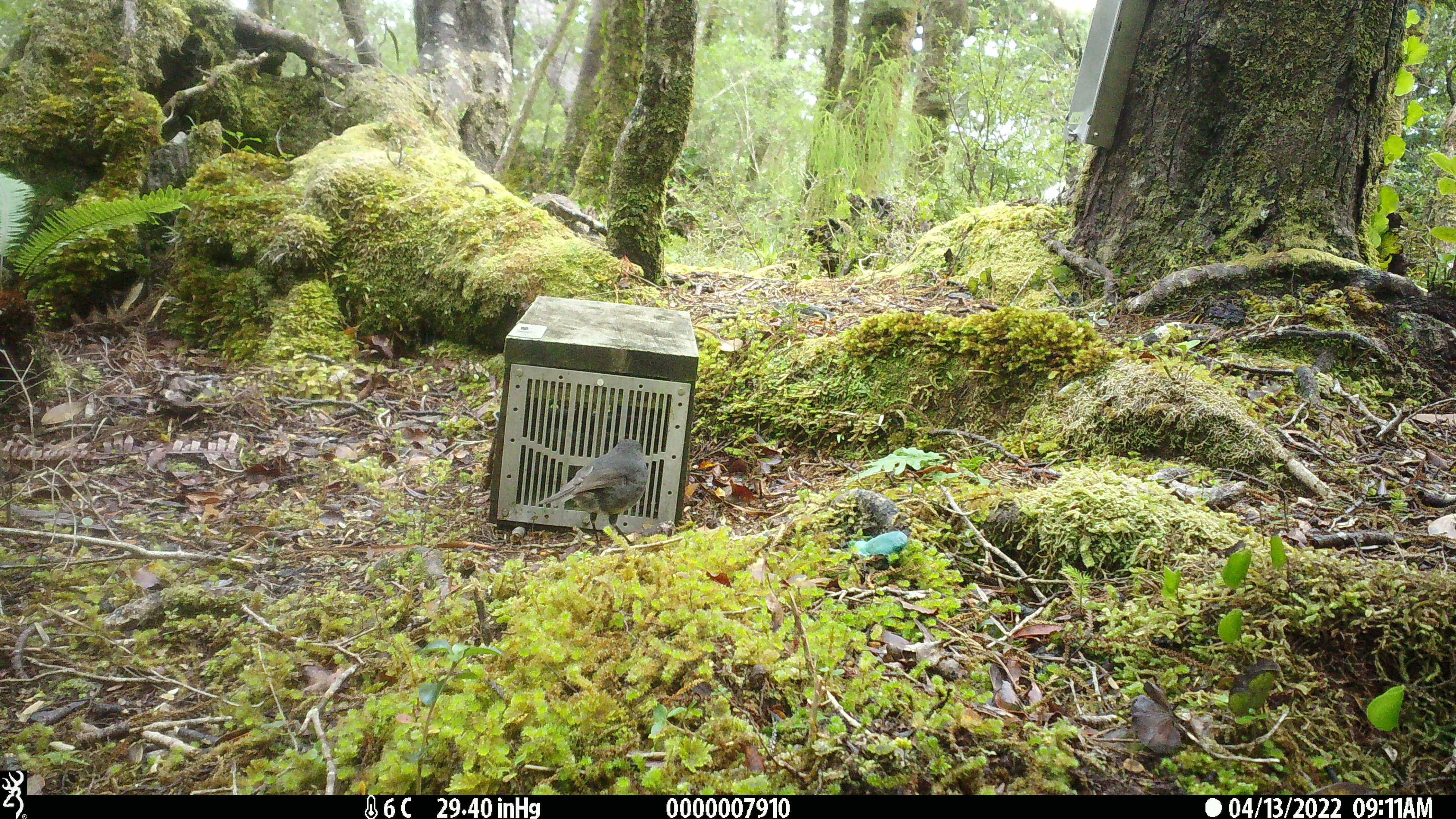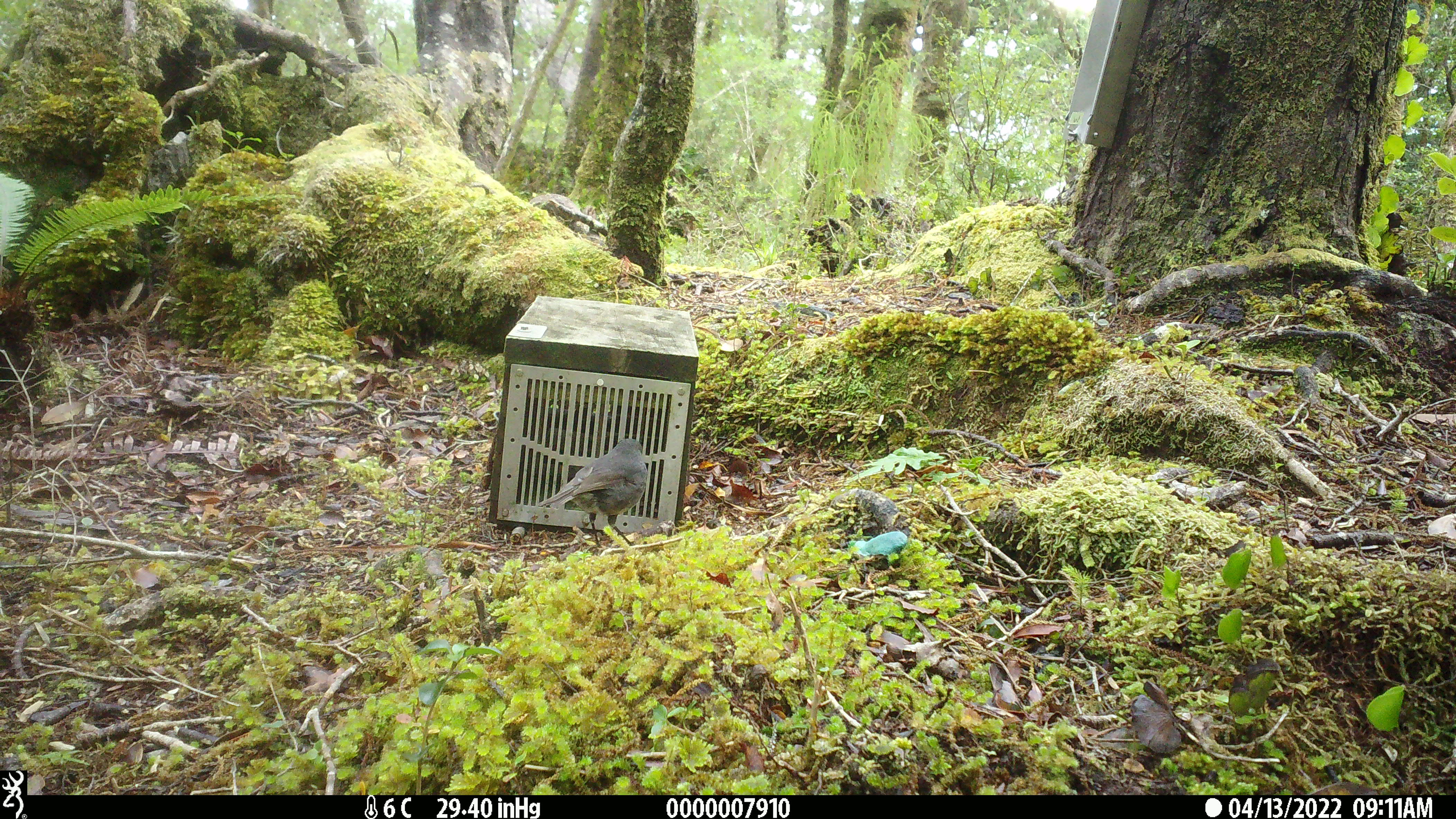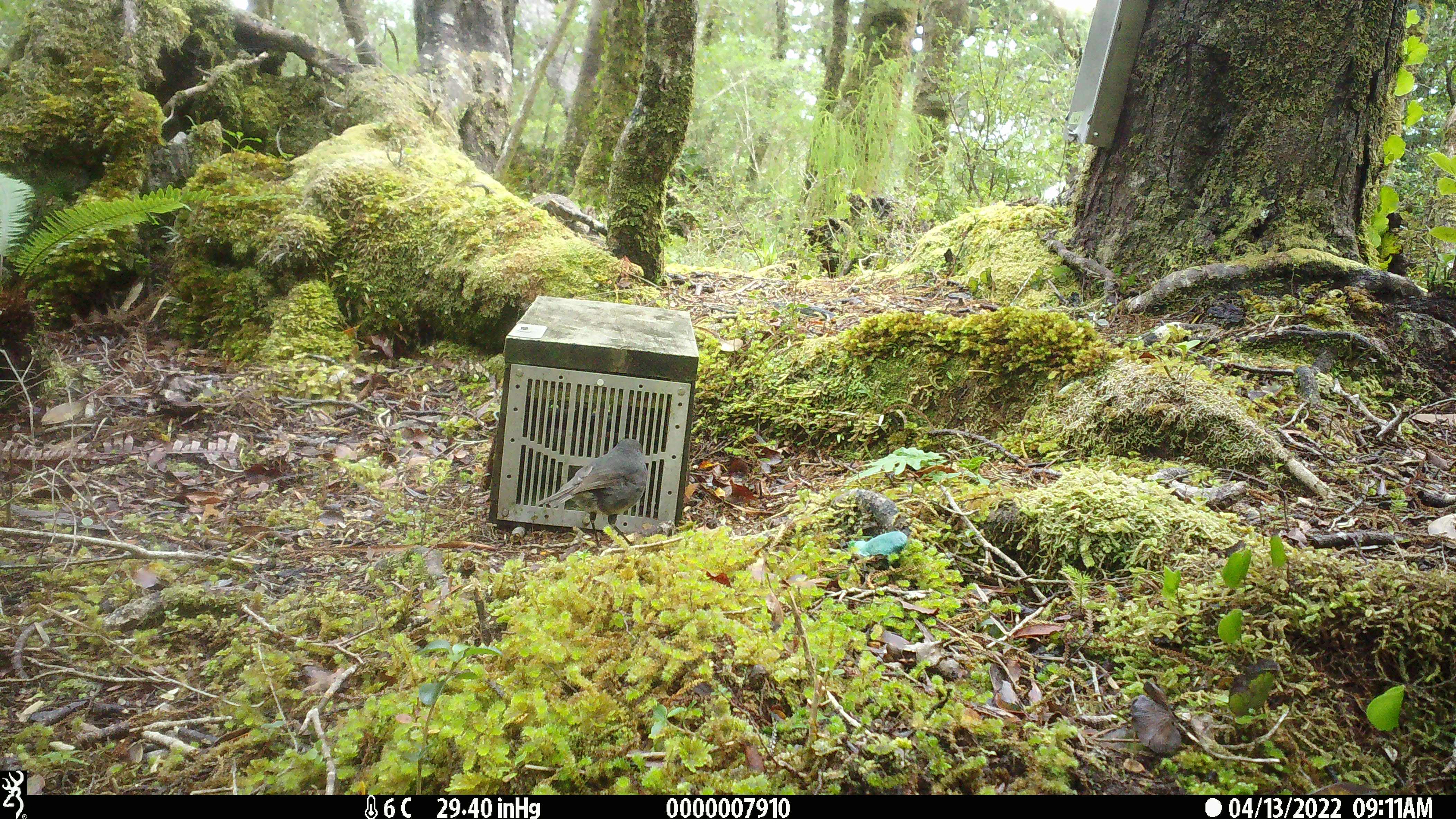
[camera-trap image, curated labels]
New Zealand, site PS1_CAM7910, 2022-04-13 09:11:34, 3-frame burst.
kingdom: Animalia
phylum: Chordata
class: Aves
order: Passeriformes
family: Petroicidae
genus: Petroica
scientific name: Petroica australis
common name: new zealand robin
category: robin